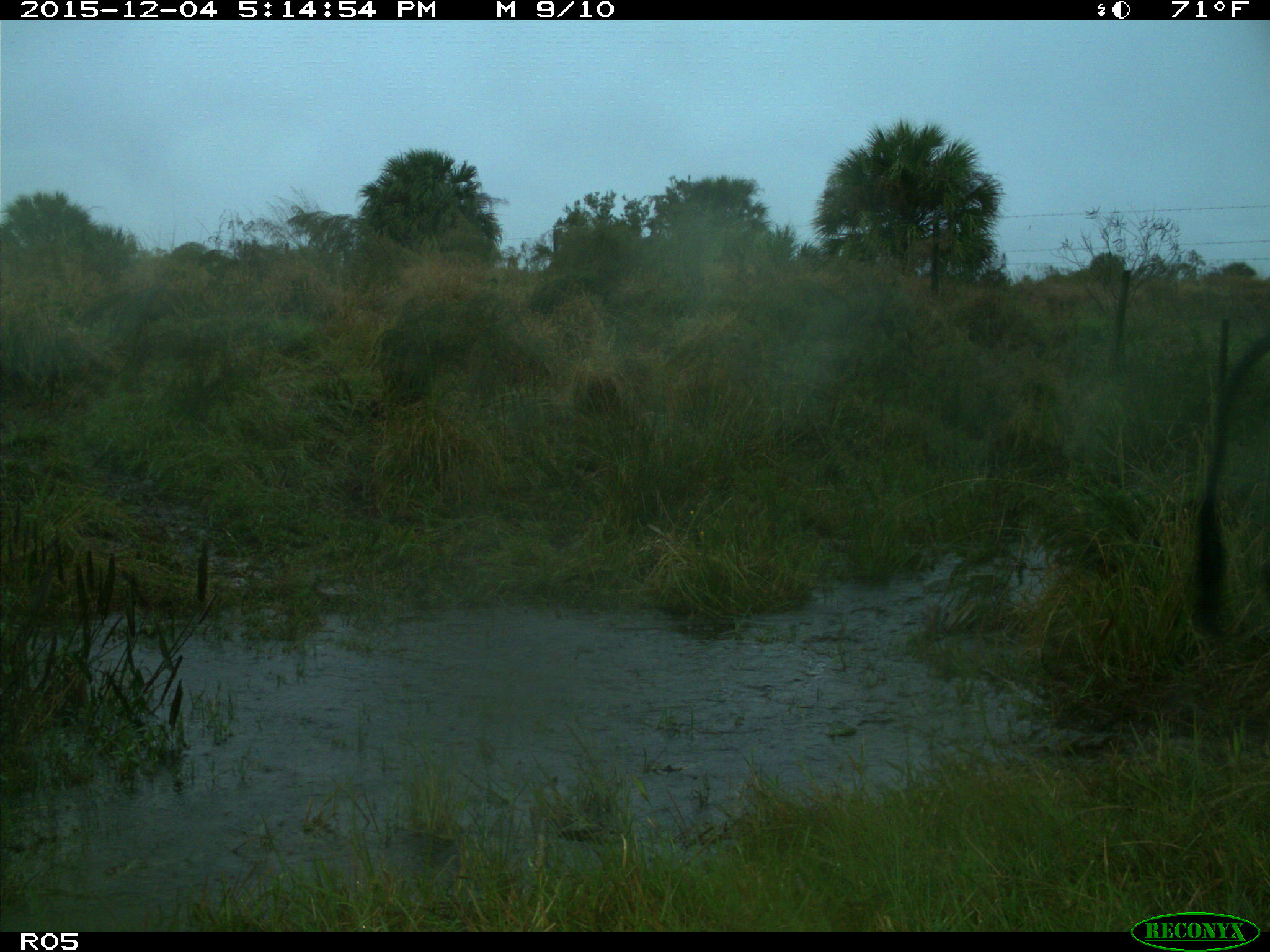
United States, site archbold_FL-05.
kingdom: Animalia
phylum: Chordata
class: Mammalia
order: Artiodactyla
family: Bovidae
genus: Bos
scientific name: Bos taurus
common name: domestic cow